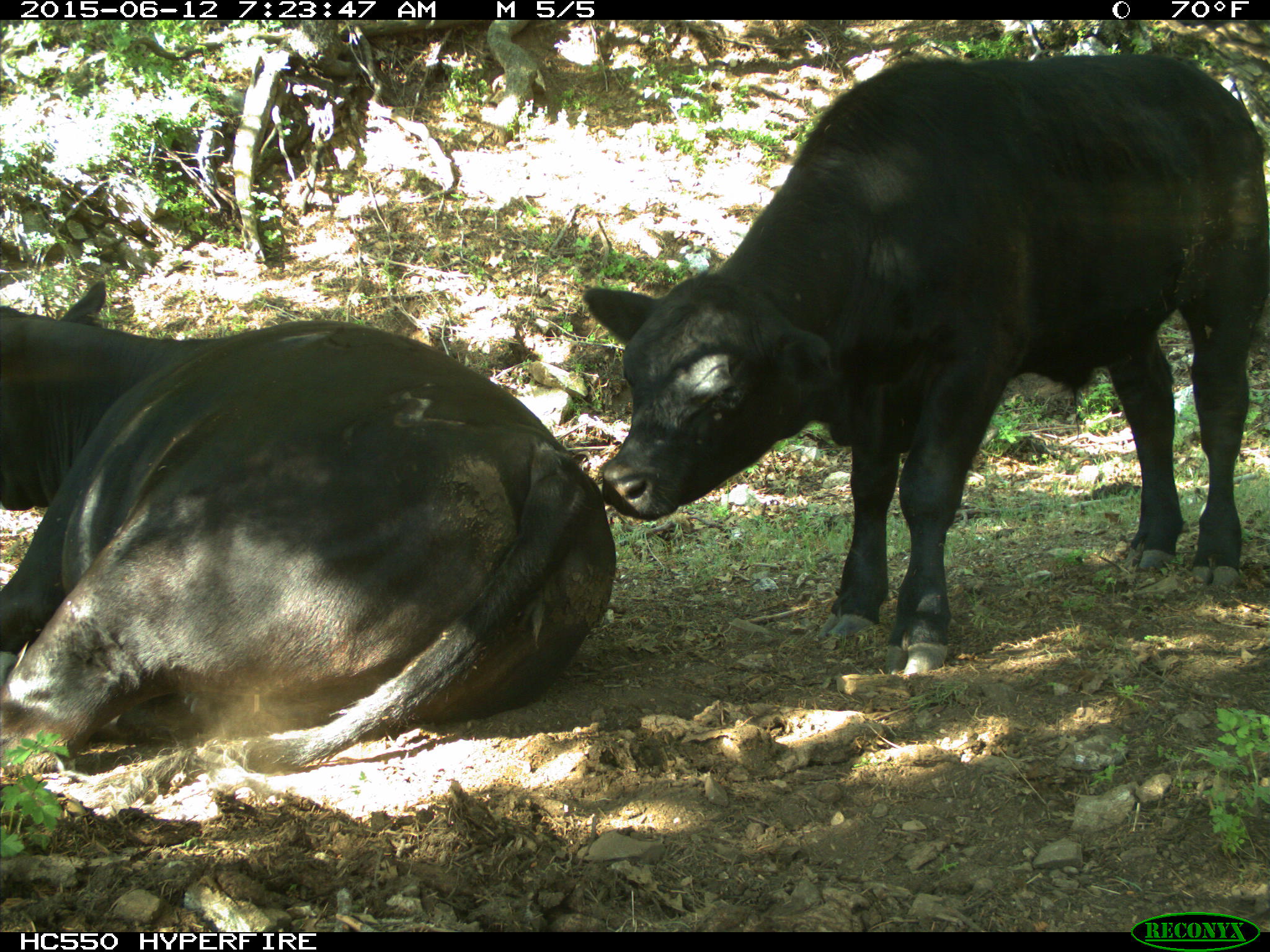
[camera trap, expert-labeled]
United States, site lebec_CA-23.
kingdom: Animalia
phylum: Chordata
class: Mammalia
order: Artiodactyla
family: Bovidae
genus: Bos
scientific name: Bos taurus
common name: domestic cow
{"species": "Bos taurus (domestic cow)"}